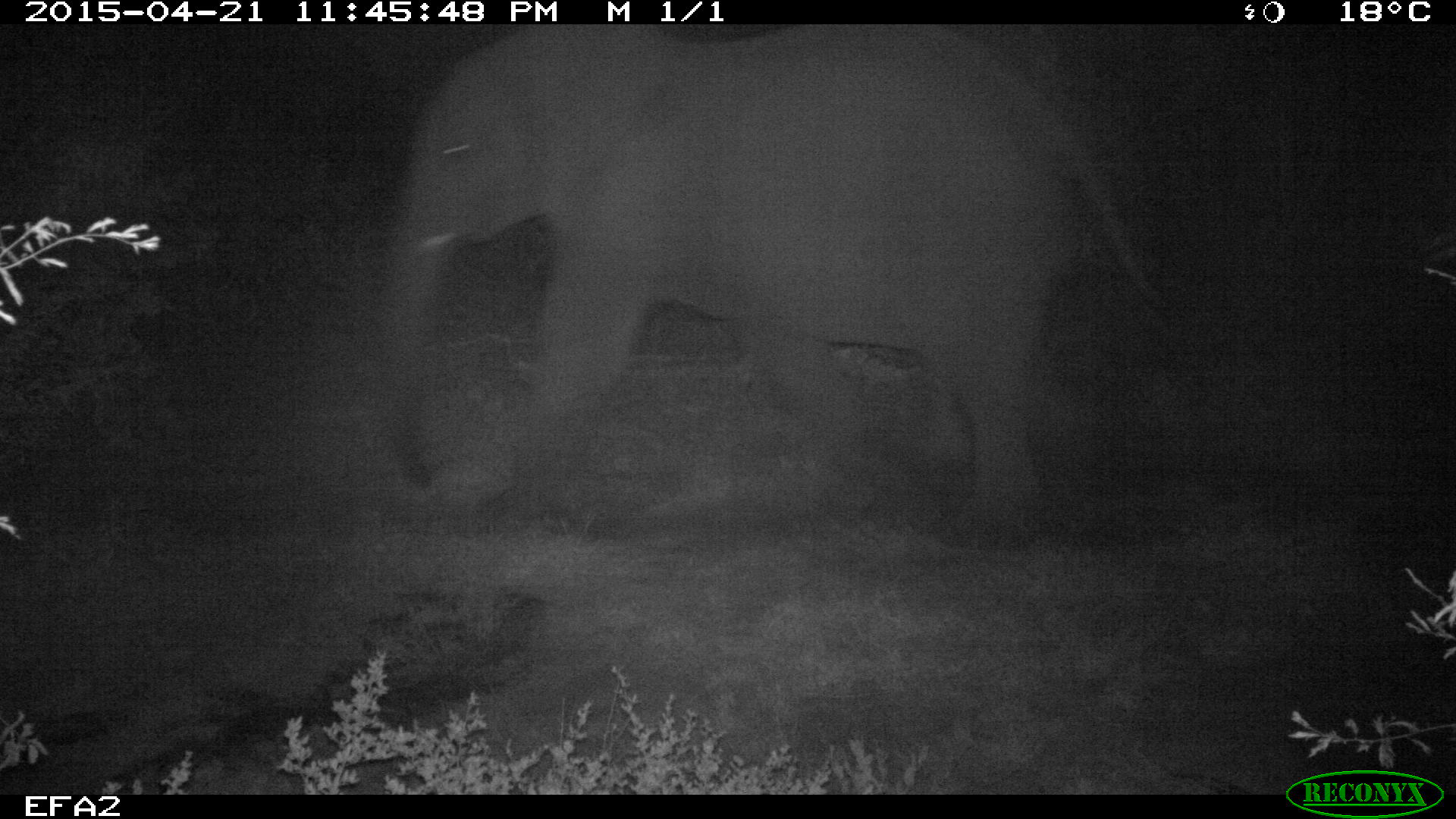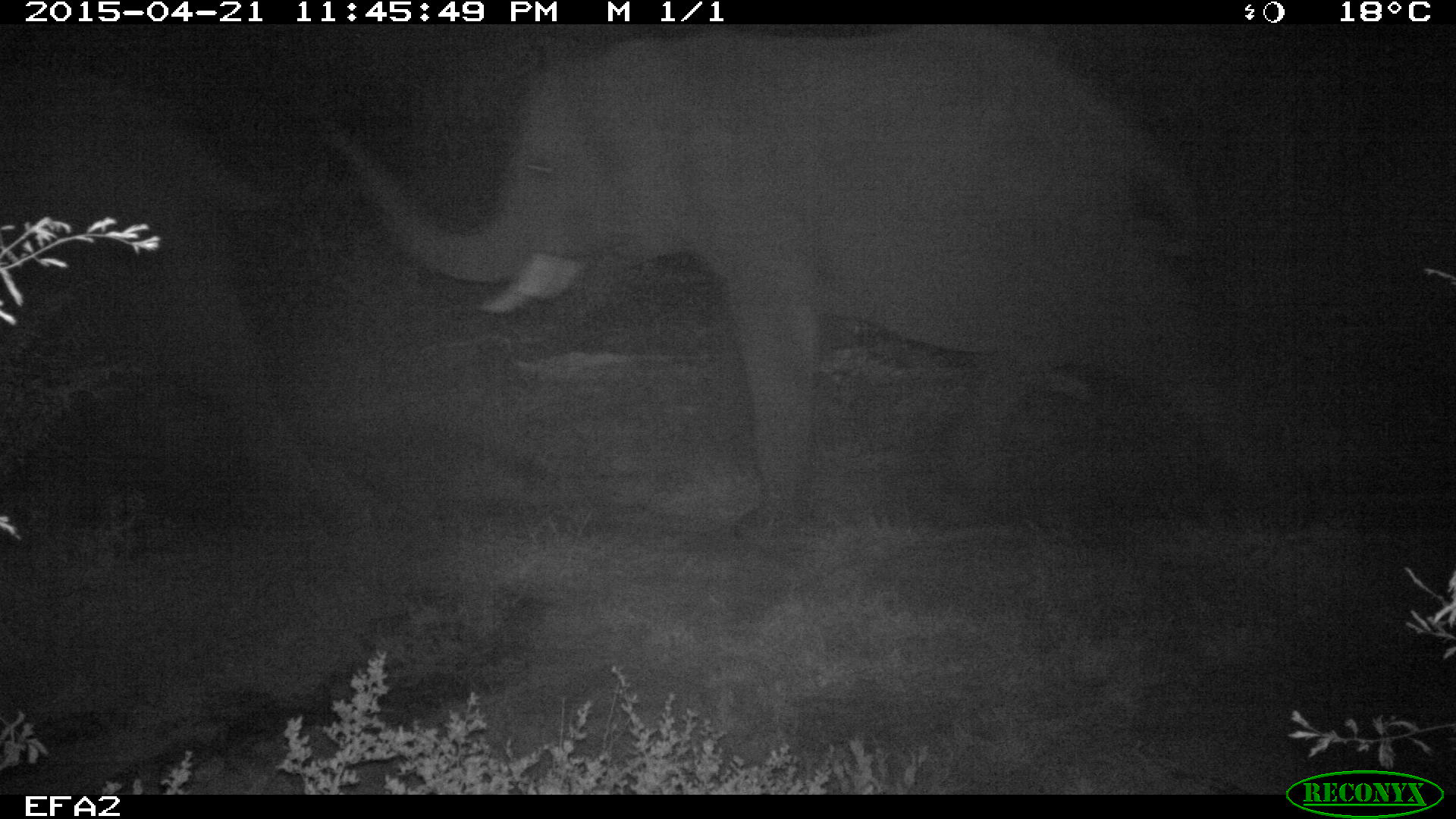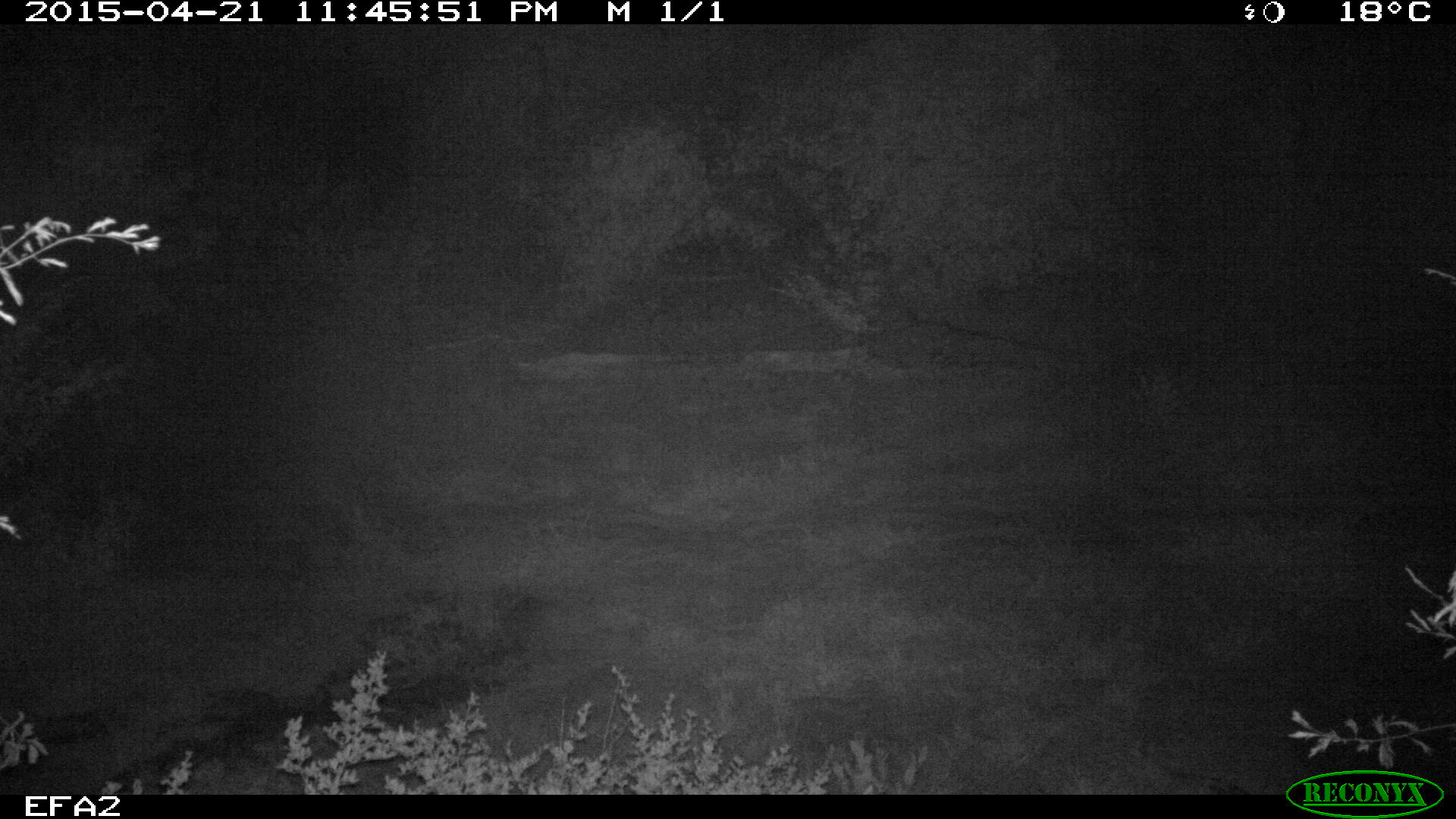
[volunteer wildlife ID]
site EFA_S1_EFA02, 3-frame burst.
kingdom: Animalia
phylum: Chordata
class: Mammalia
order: Proboscidea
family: Elephantidae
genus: Loxodonta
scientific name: Loxodonta africana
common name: african bush elephant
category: elephant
Elephant (african bush elephant) (Loxodonta africana), count 2. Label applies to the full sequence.